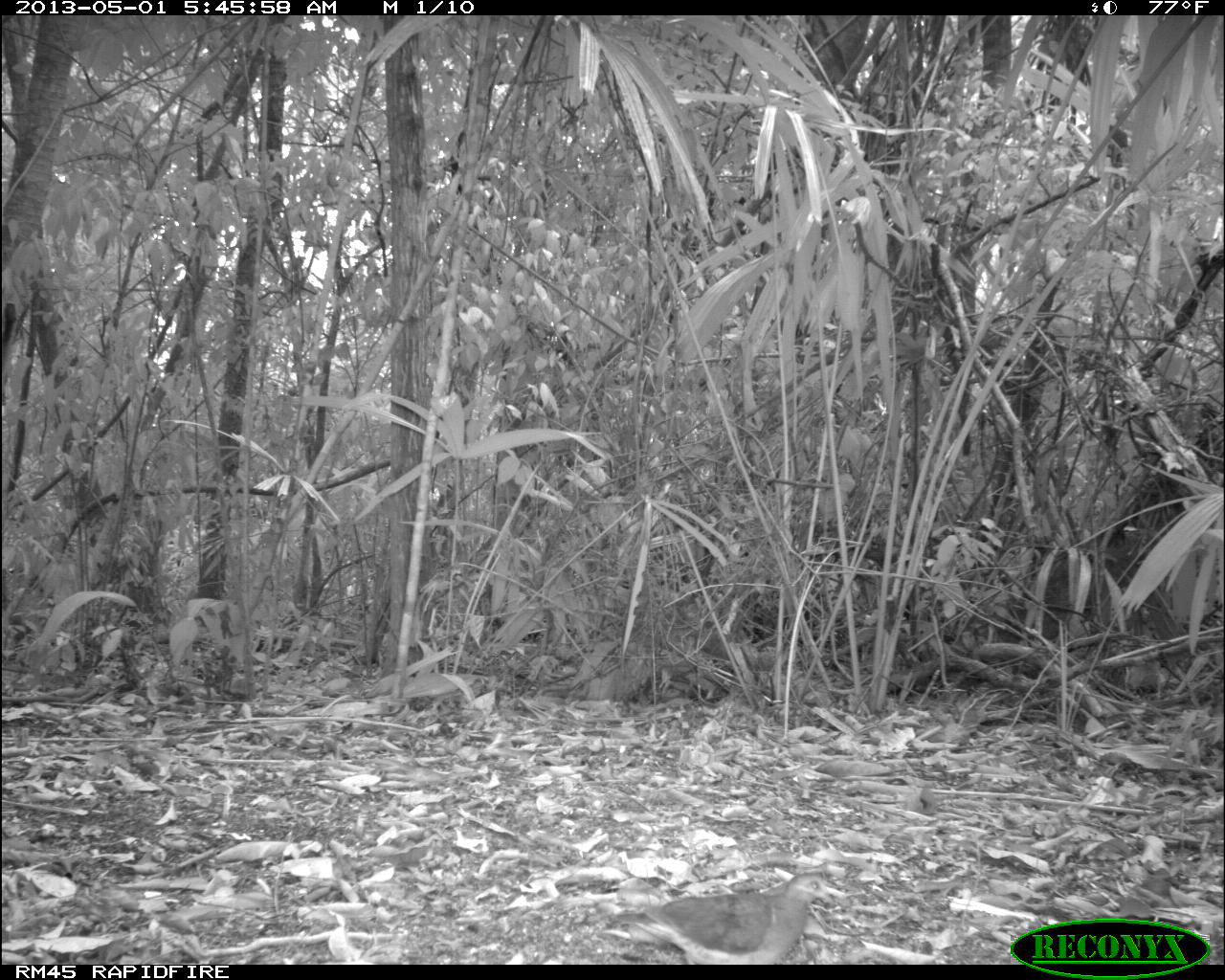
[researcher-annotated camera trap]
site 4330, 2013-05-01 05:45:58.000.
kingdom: Animalia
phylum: Chordata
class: Aves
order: Columbiformes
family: Columbidae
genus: Geotrygon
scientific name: Geotrygon montana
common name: ruddy quail-dove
Geotrygon montana (ruddy quail-dove), count 1.